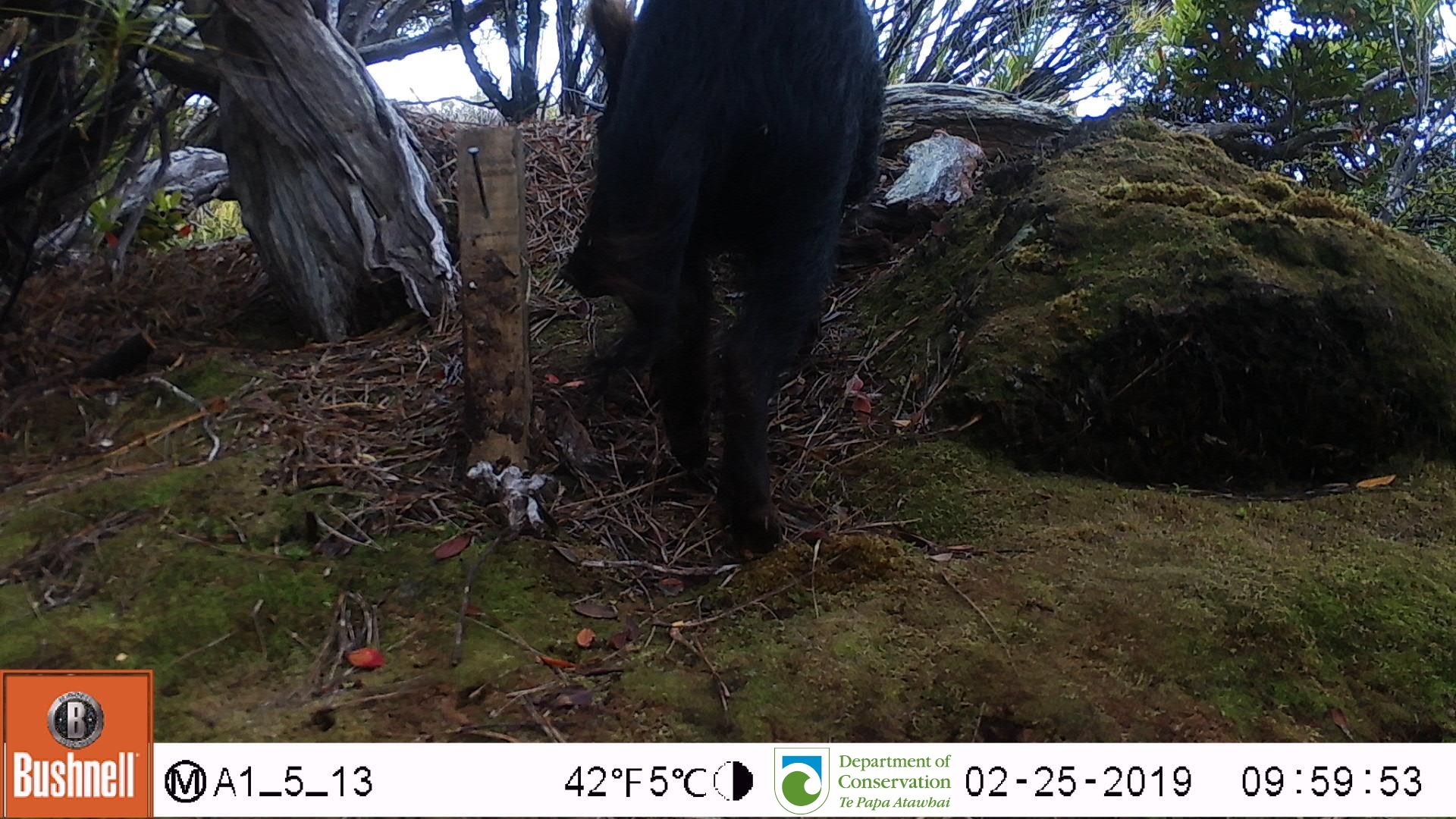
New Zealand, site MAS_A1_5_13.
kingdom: Animalia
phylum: Chordata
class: Mammalia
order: Artiodactyla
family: Suidae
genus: Sus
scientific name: Sus scrofa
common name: pig